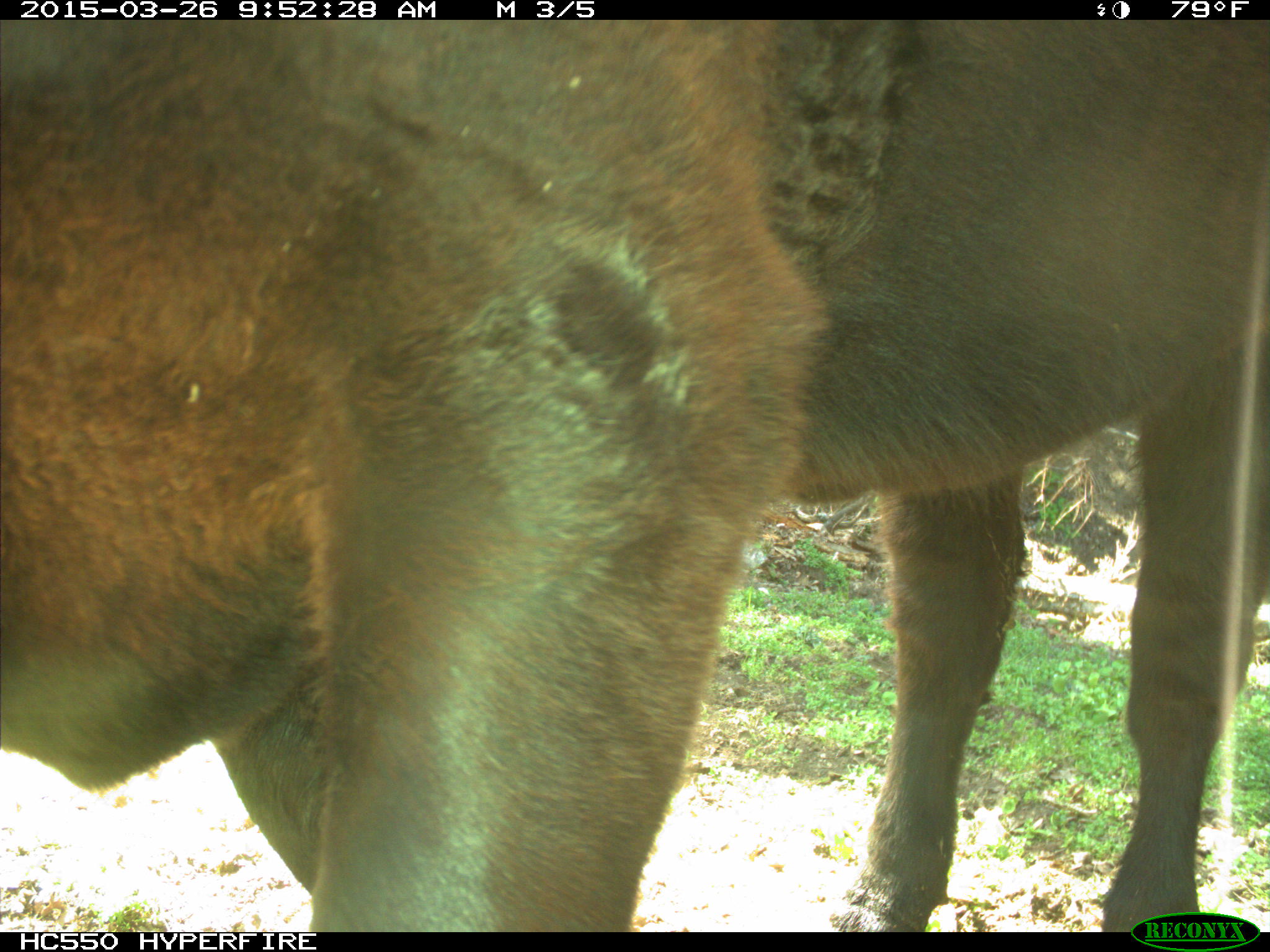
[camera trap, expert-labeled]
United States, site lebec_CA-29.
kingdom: Animalia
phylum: Chordata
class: Mammalia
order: Artiodactyla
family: Bovidae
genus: Bos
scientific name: Bos taurus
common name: domestic cow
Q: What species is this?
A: Bos taurus (domestic cow).